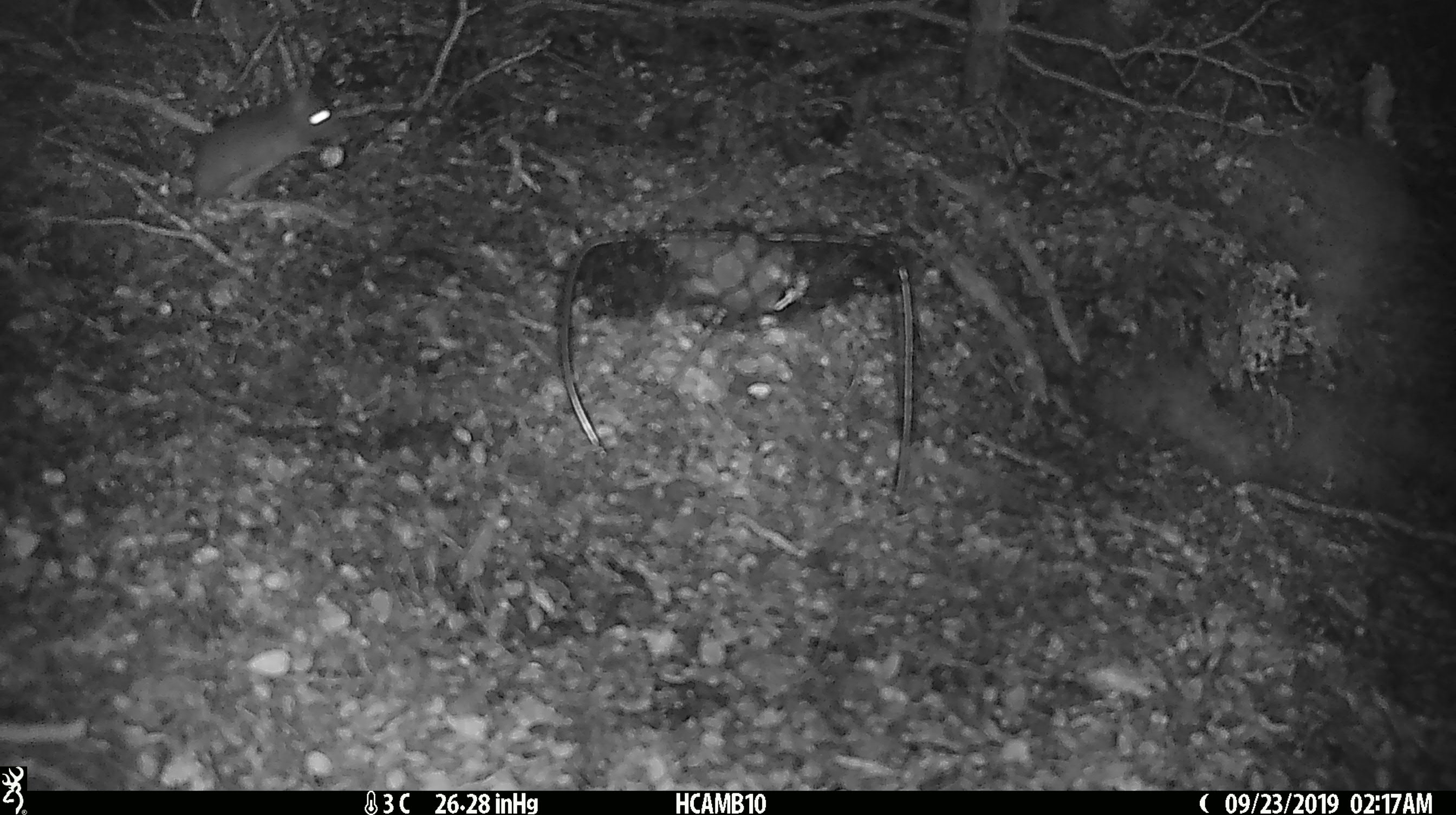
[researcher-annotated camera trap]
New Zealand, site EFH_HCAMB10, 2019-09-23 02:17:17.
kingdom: Animalia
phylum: Chordata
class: Mammalia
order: Rodentia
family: Muridae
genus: Mus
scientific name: Mus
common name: mouse